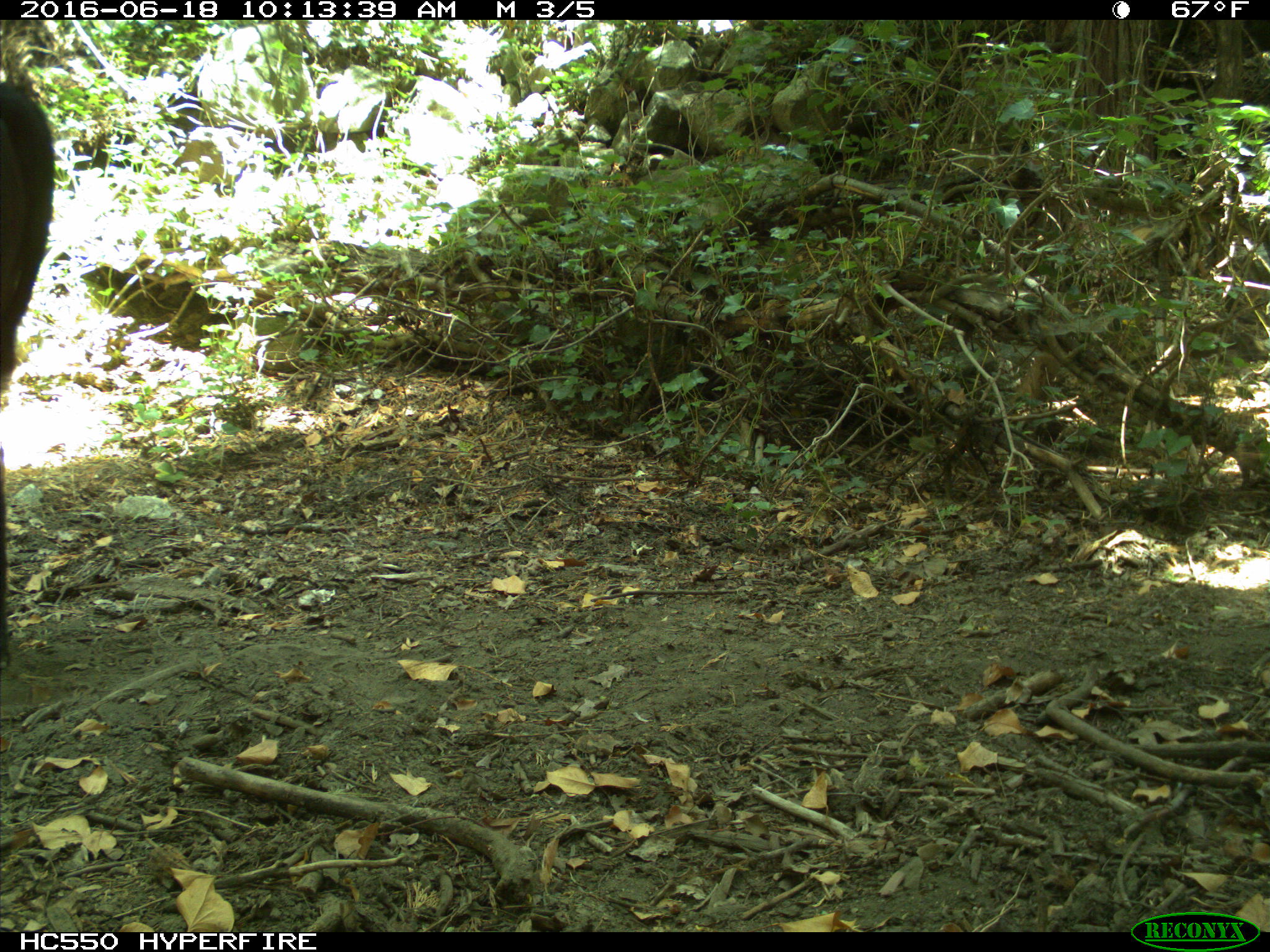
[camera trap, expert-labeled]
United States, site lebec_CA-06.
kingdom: Animalia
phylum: Chordata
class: Mammalia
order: Artiodactyla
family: Bovidae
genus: Bos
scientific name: Bos taurus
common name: domestic cow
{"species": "Bos taurus (domestic cow)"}